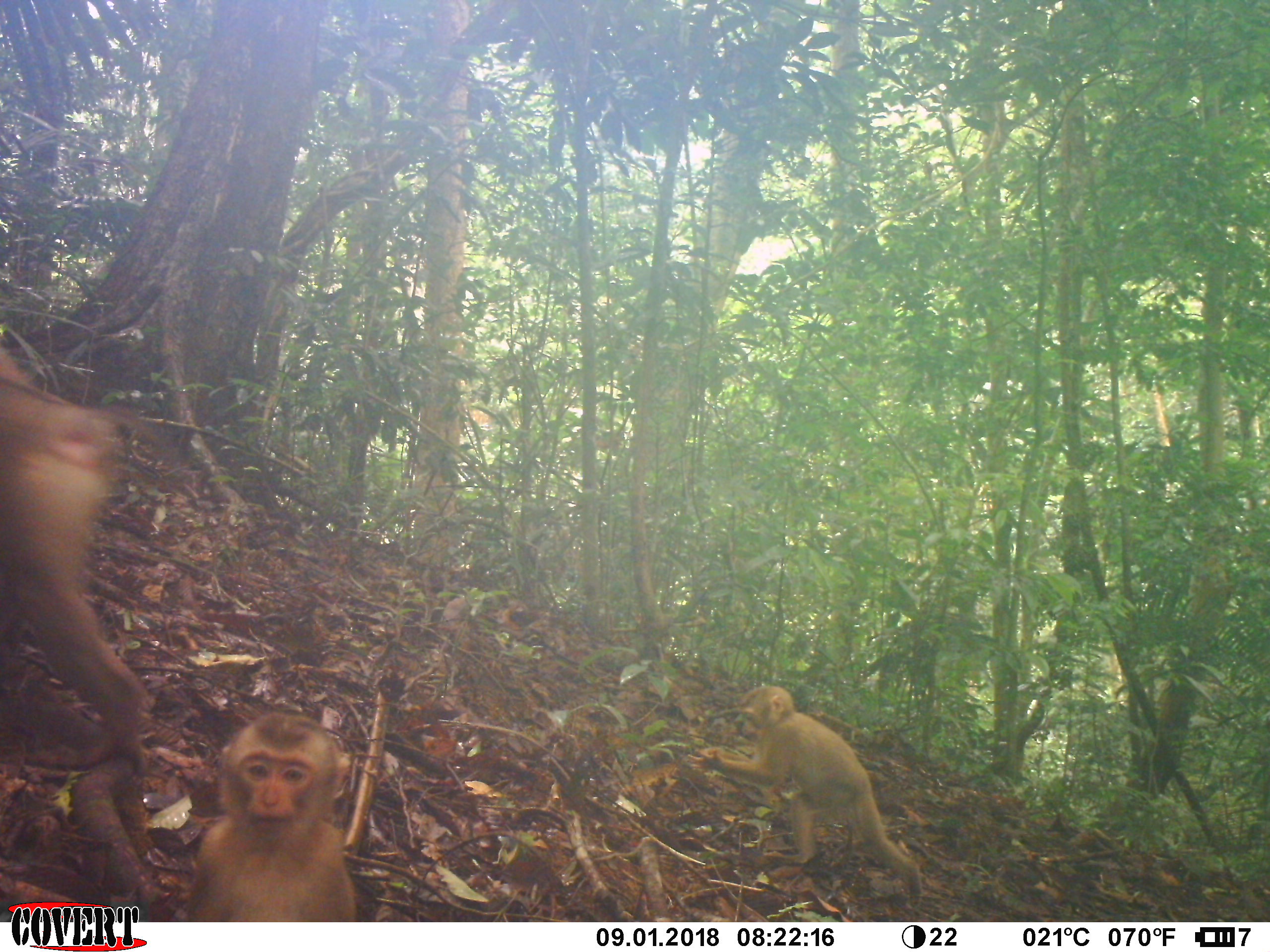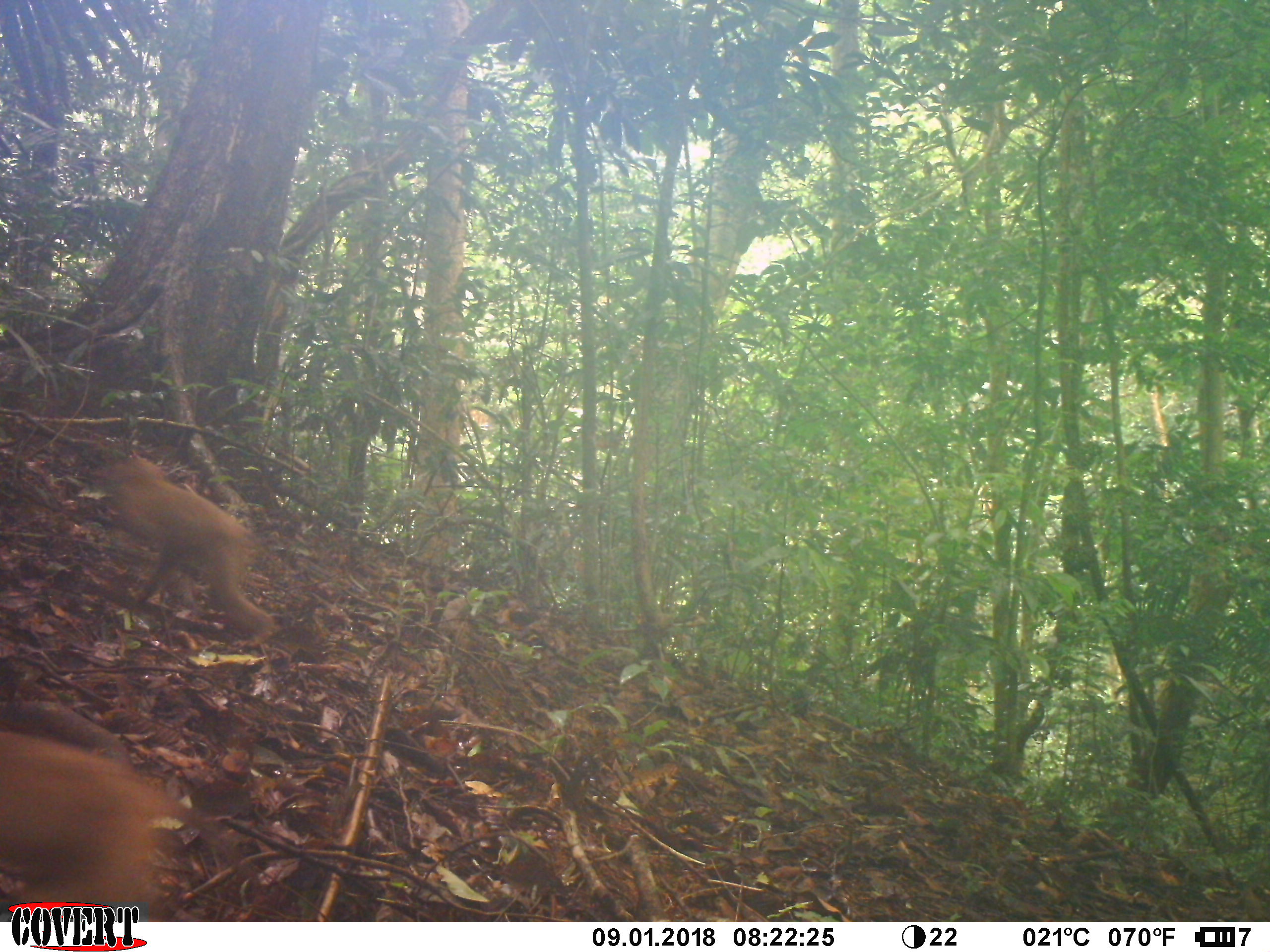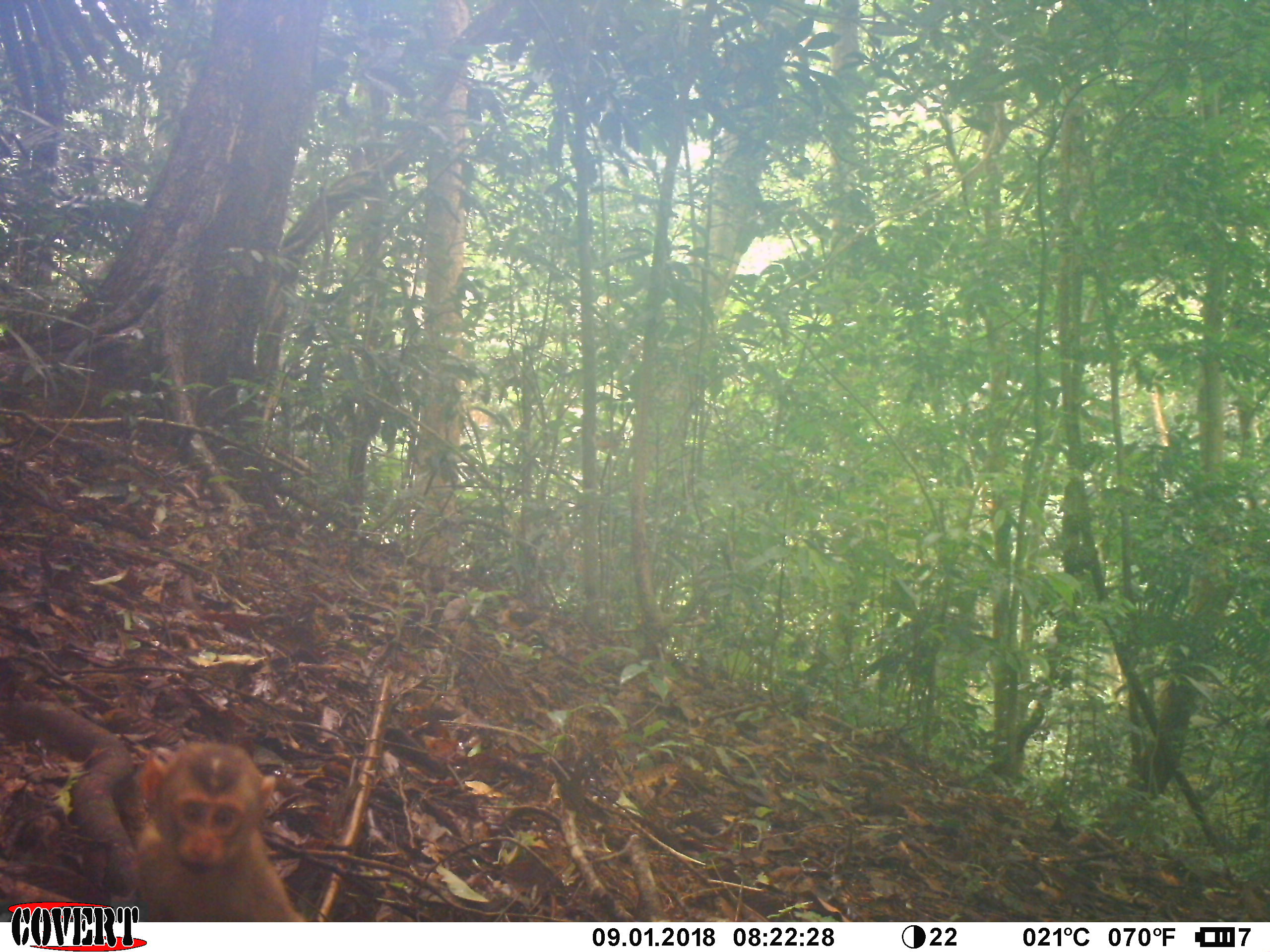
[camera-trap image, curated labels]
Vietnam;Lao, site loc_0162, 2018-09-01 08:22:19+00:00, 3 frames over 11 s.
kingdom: Animalia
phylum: Chordata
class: Mammalia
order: Primates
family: Cercopithecidae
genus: Macaca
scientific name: Macaca nemestrina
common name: pig-tailed macaque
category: pig tailed macaque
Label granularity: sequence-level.